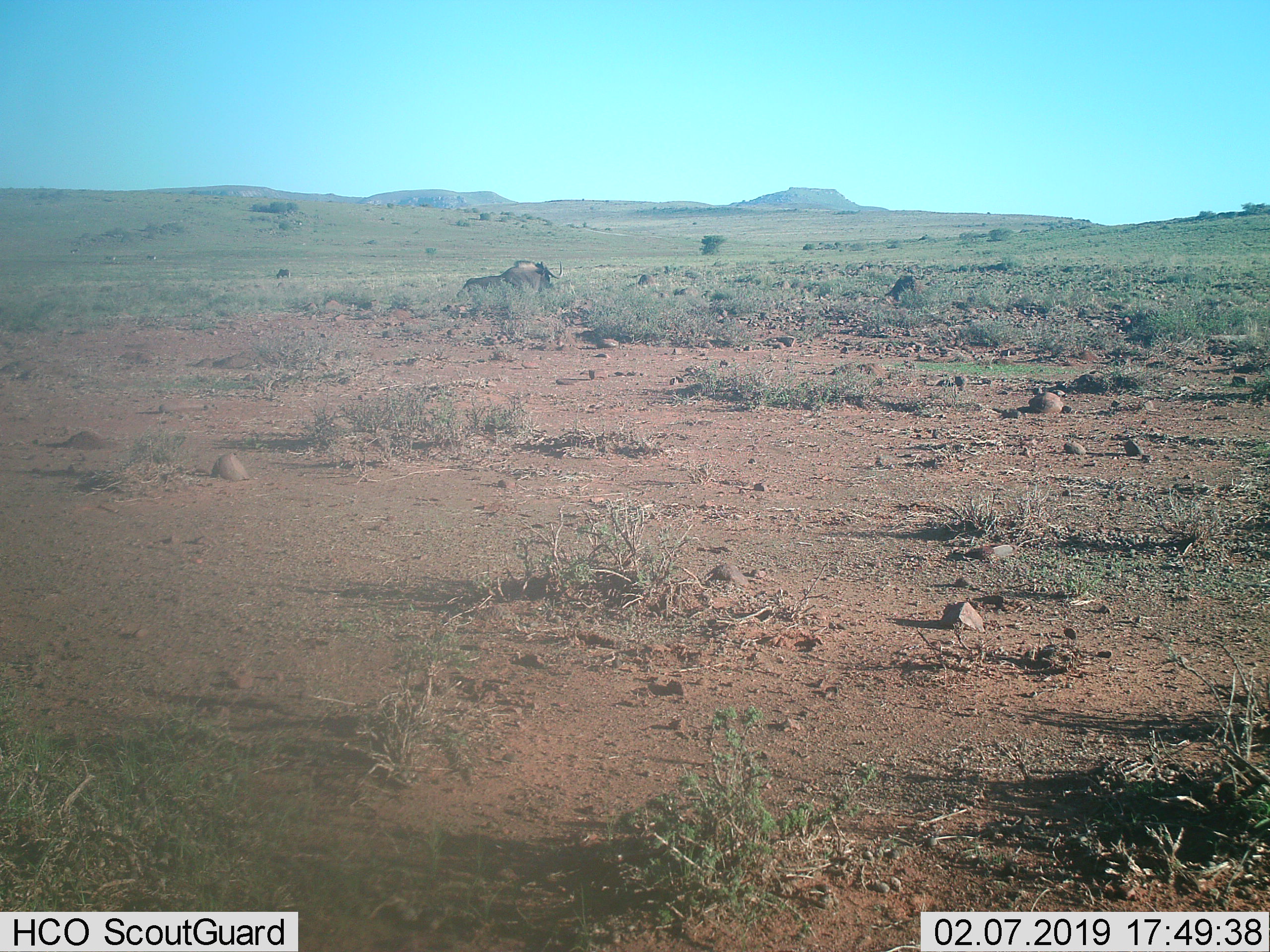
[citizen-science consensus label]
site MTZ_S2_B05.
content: unidentified animal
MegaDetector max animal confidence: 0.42